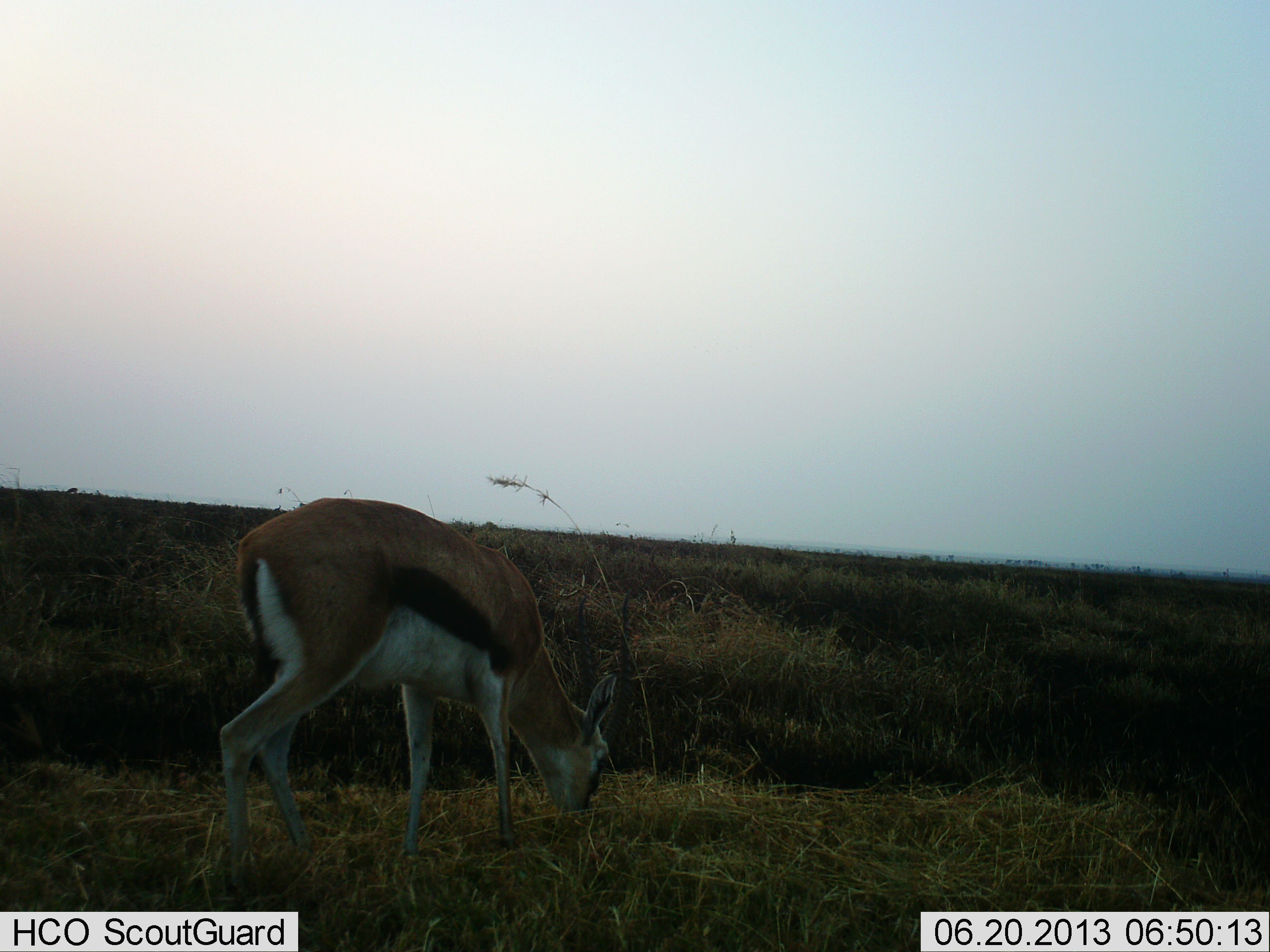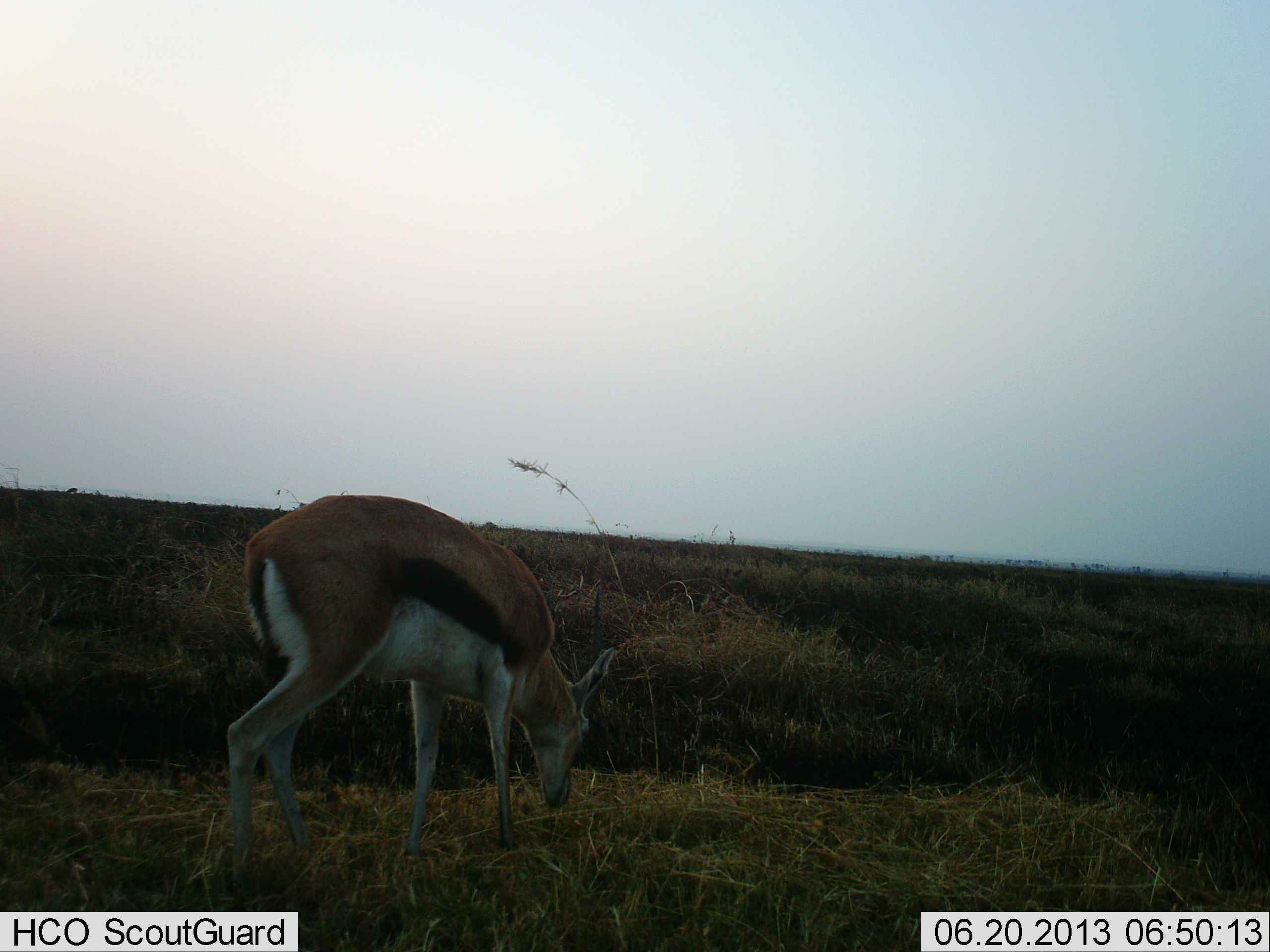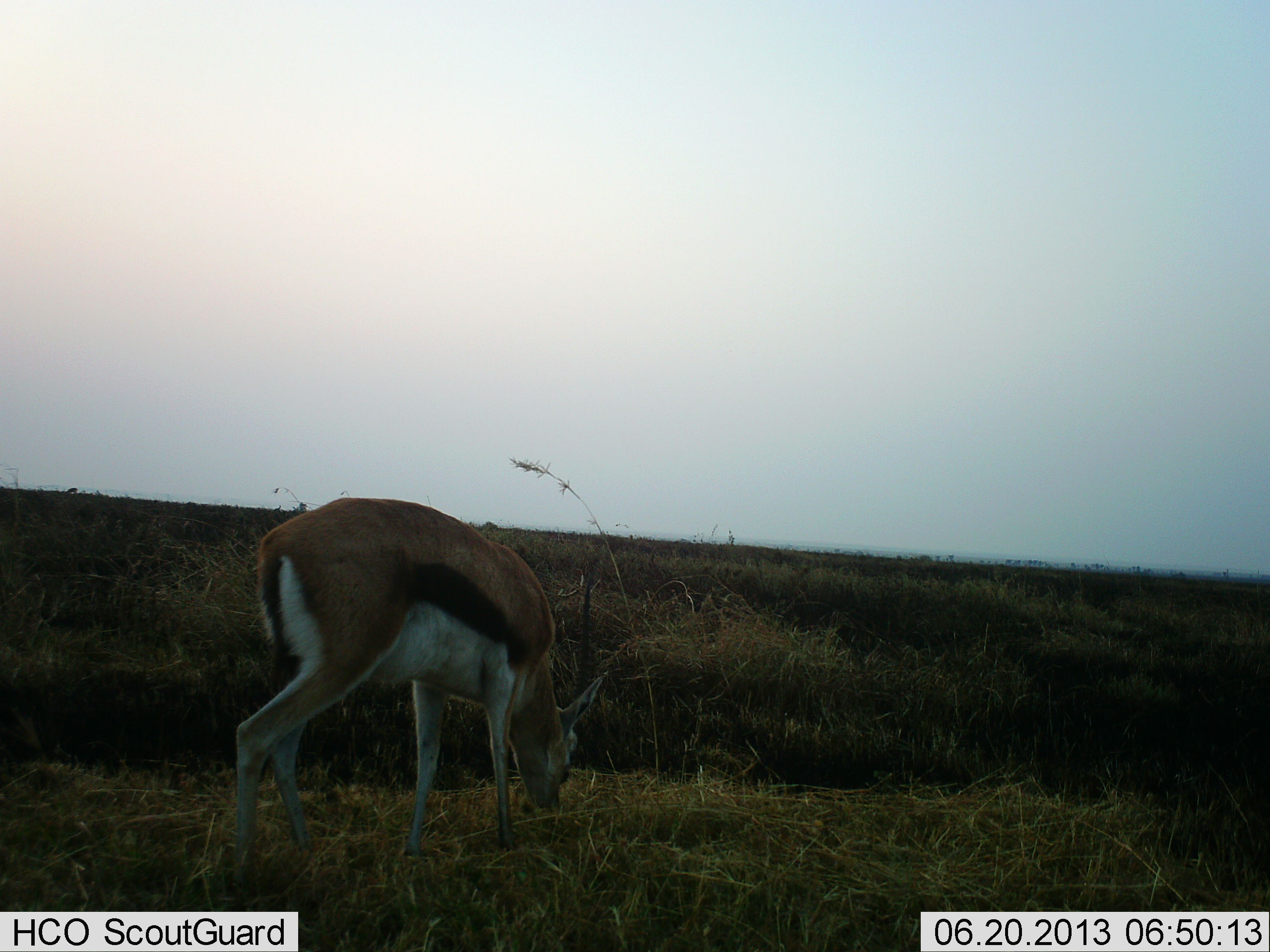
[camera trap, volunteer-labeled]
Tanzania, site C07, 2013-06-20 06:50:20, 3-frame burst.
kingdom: Animalia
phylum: Chordata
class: Mammalia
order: Artiodactyla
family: Bovidae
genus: Eudorcas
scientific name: Eudorcas thomsonii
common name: thomson's gazelle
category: gazellethomsons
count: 1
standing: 14%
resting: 0%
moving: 3%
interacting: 0%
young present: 0%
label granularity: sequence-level